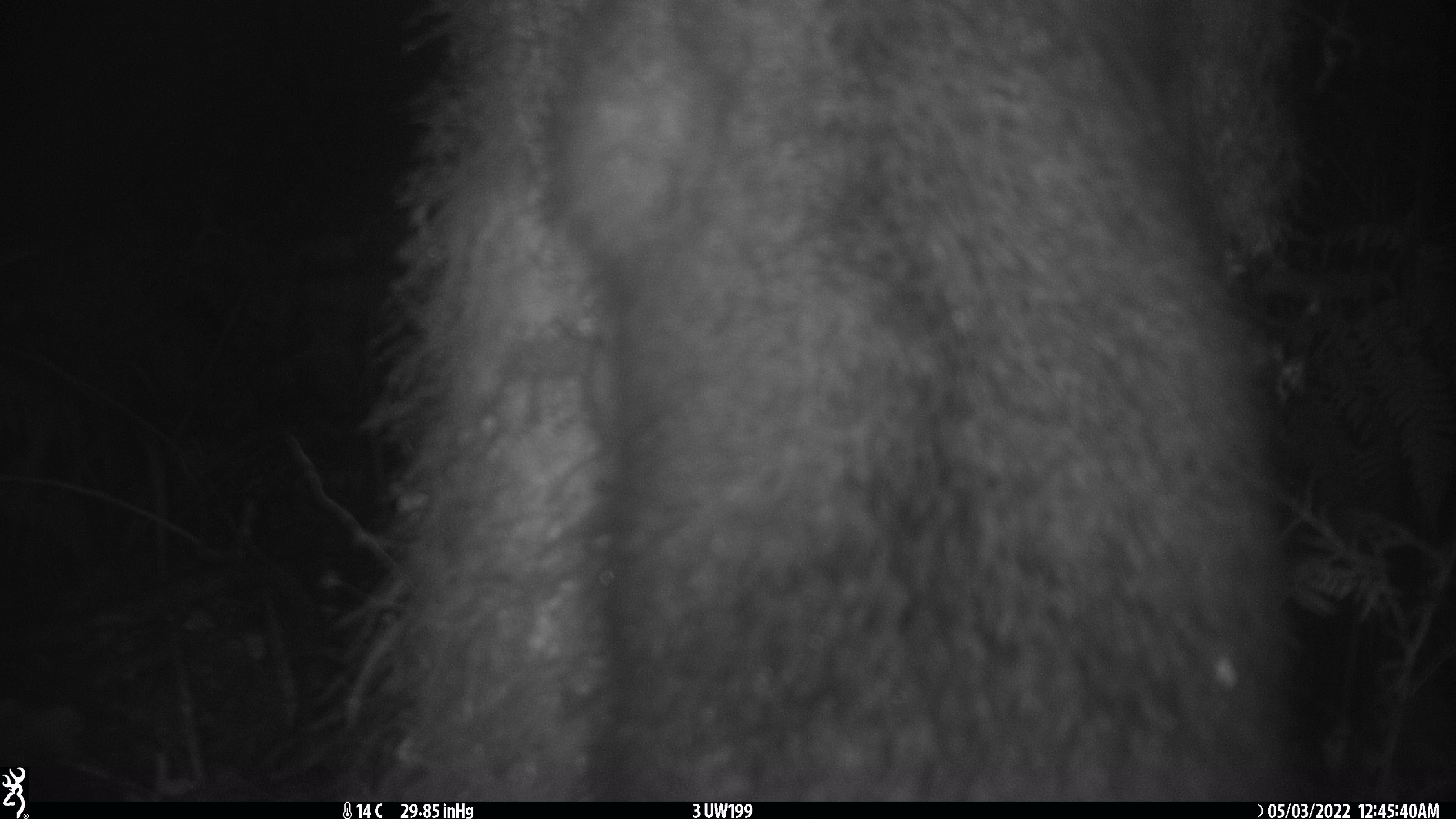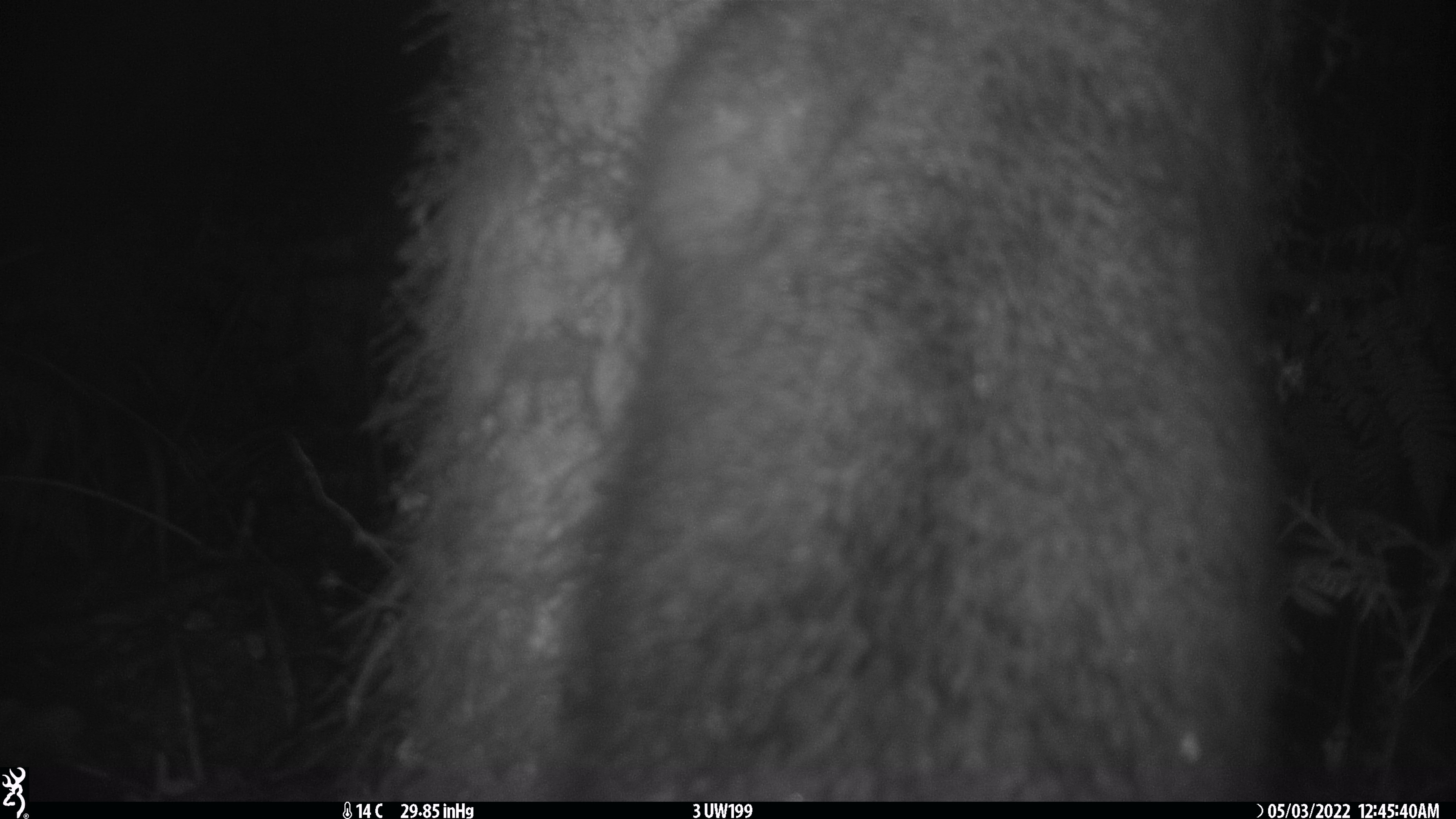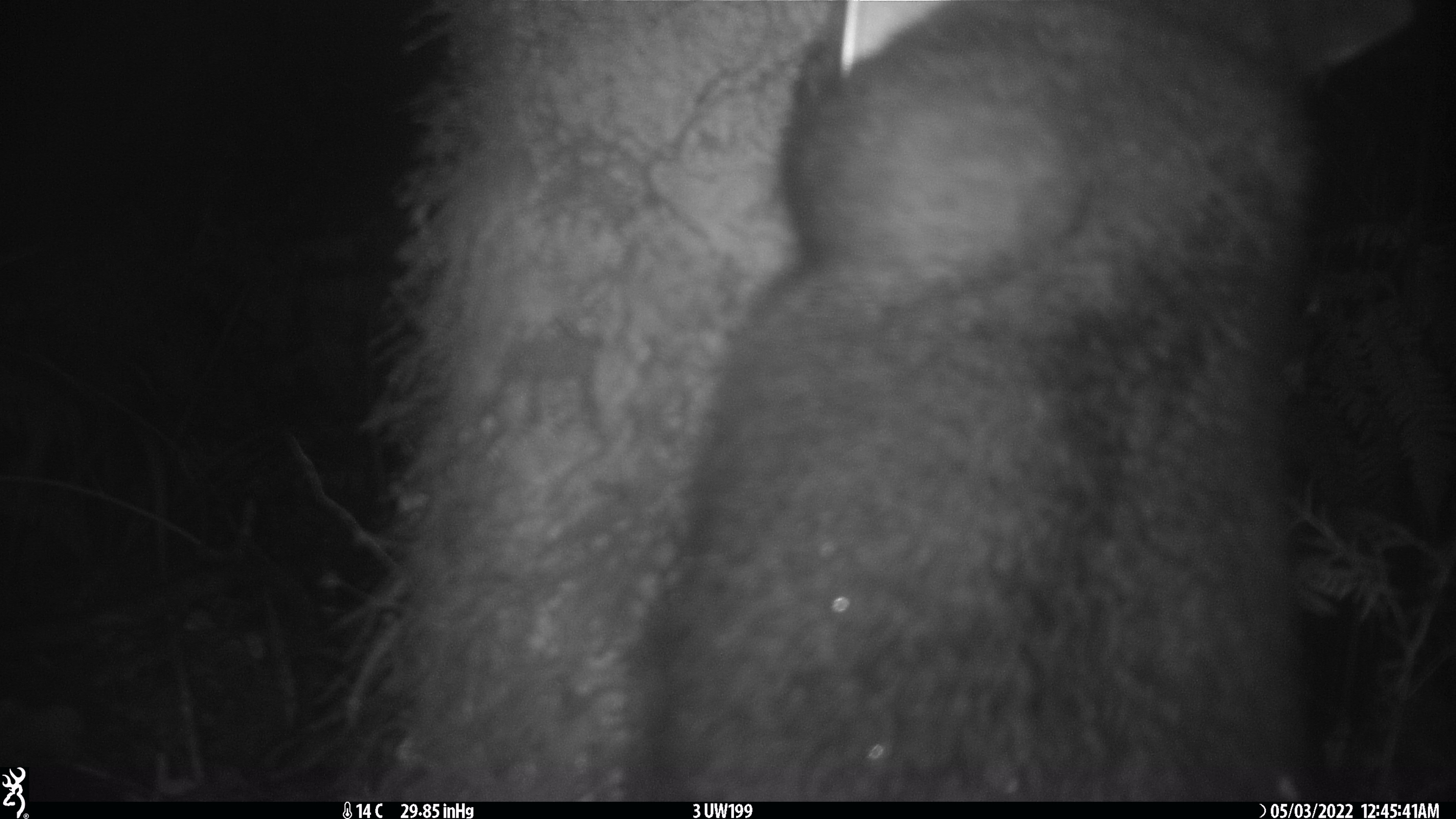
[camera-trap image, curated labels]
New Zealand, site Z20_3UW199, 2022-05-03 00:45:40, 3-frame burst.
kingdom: Animalia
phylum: Chordata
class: Mammalia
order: Diprotodontia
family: Phalangeridae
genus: Trichosurus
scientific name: Trichosurus vulpecula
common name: common brushtail possum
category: possum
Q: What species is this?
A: Possum (common brushtail possum) (Trichosurus vulpecula).